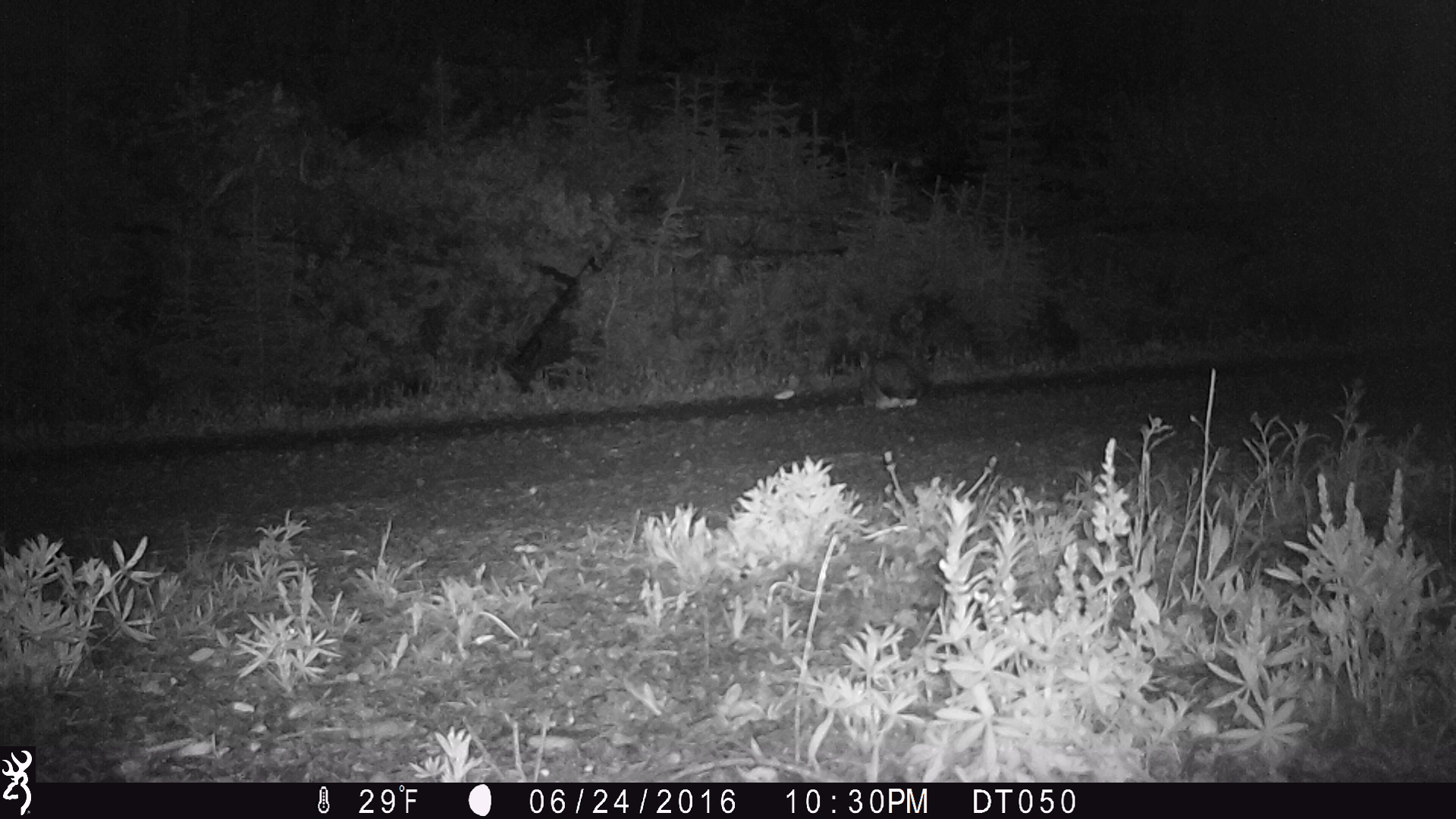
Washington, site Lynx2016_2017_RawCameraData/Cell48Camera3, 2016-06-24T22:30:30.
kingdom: Animalia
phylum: Chordata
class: Mammalia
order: Lagomorpha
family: Leporidae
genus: Lepus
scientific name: Lepus americanus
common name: snowshoe hare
Lepus americanus (snowshoe hare). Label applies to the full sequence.